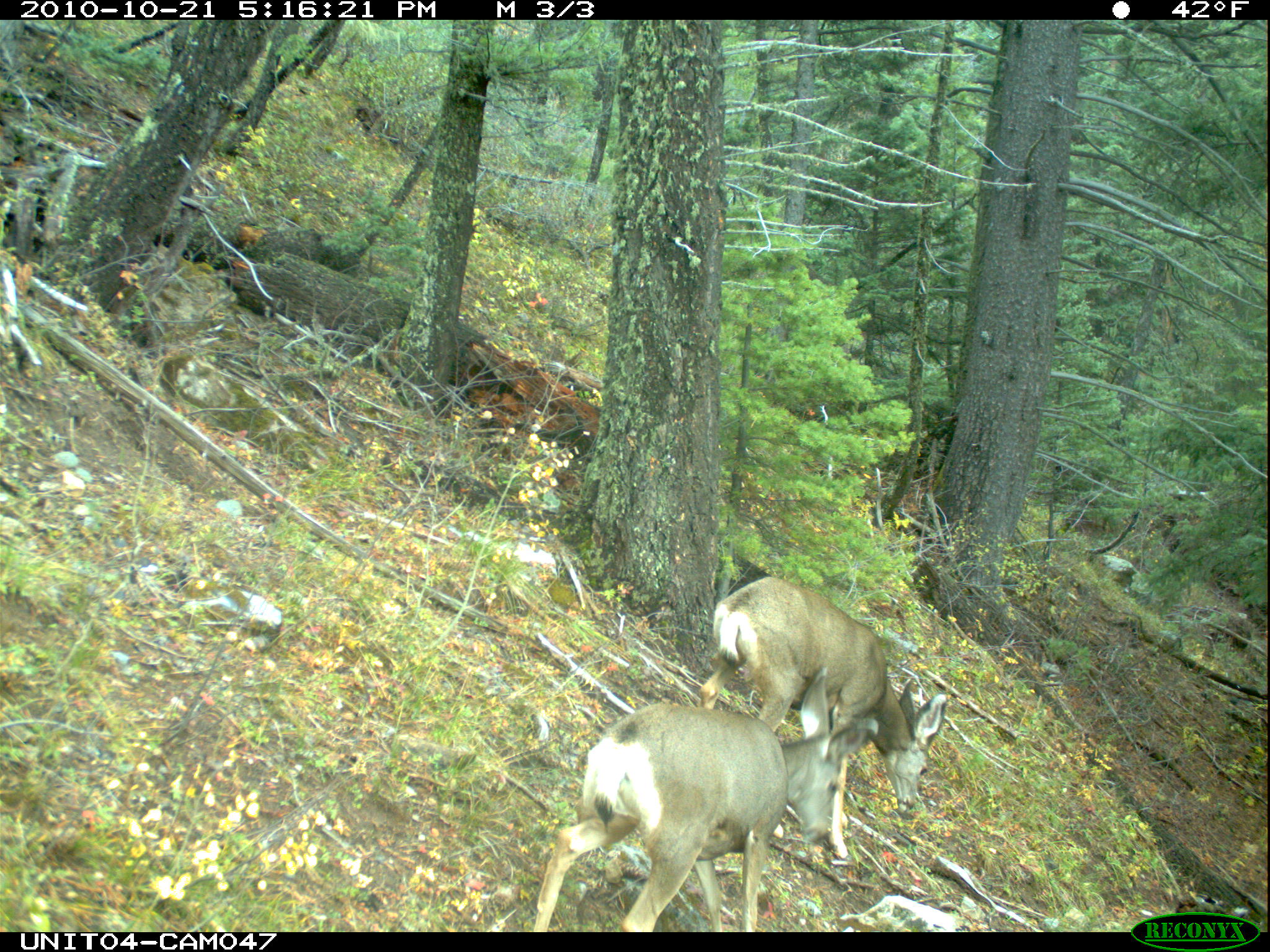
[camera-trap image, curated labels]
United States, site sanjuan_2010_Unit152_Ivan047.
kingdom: Animalia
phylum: Chordata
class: Mammalia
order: Artiodactyla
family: Cervidae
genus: Odocoileus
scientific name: Odocoileus hemionus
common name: mule deer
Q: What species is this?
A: Odocoileus hemionus (mule deer).